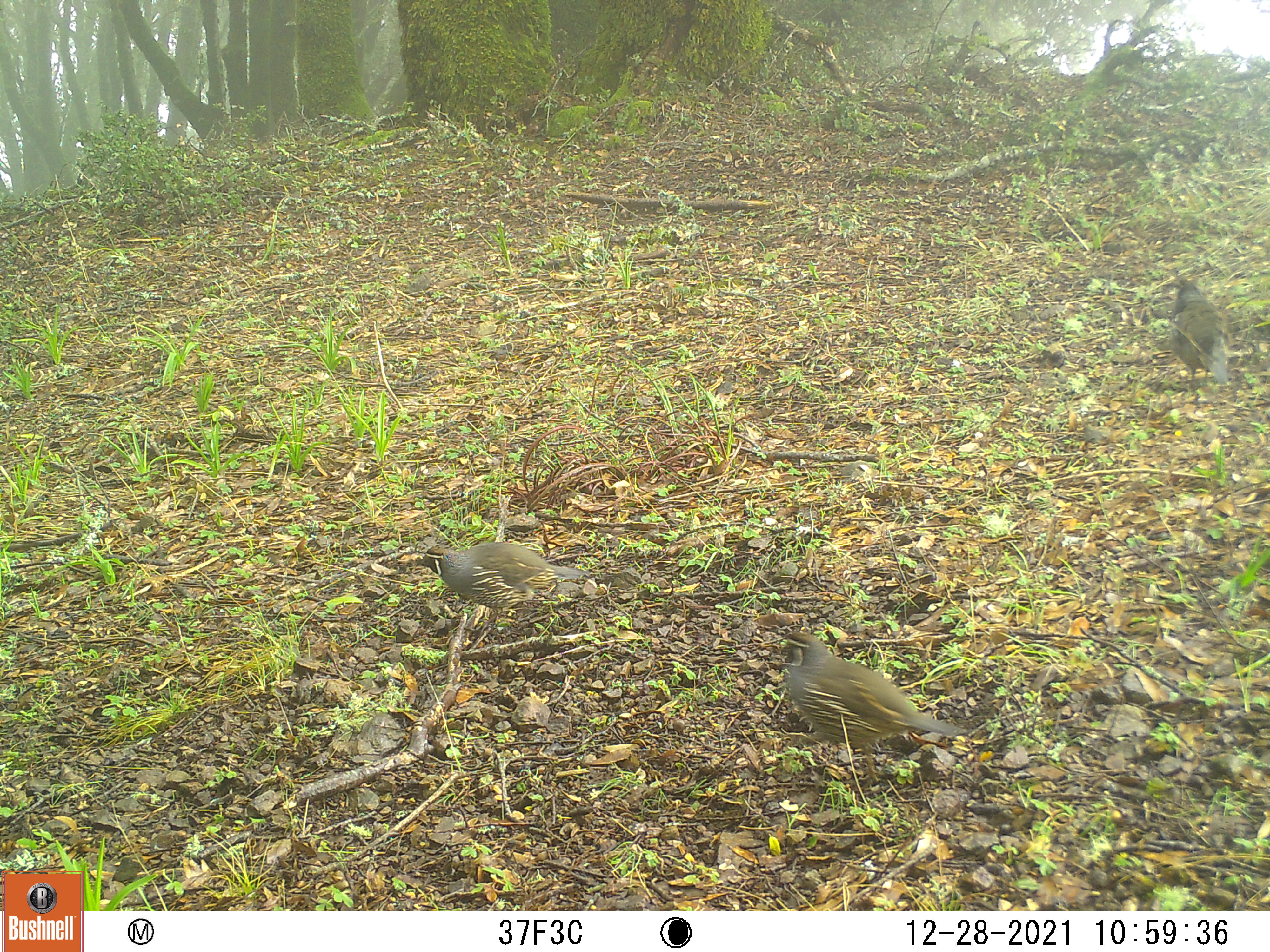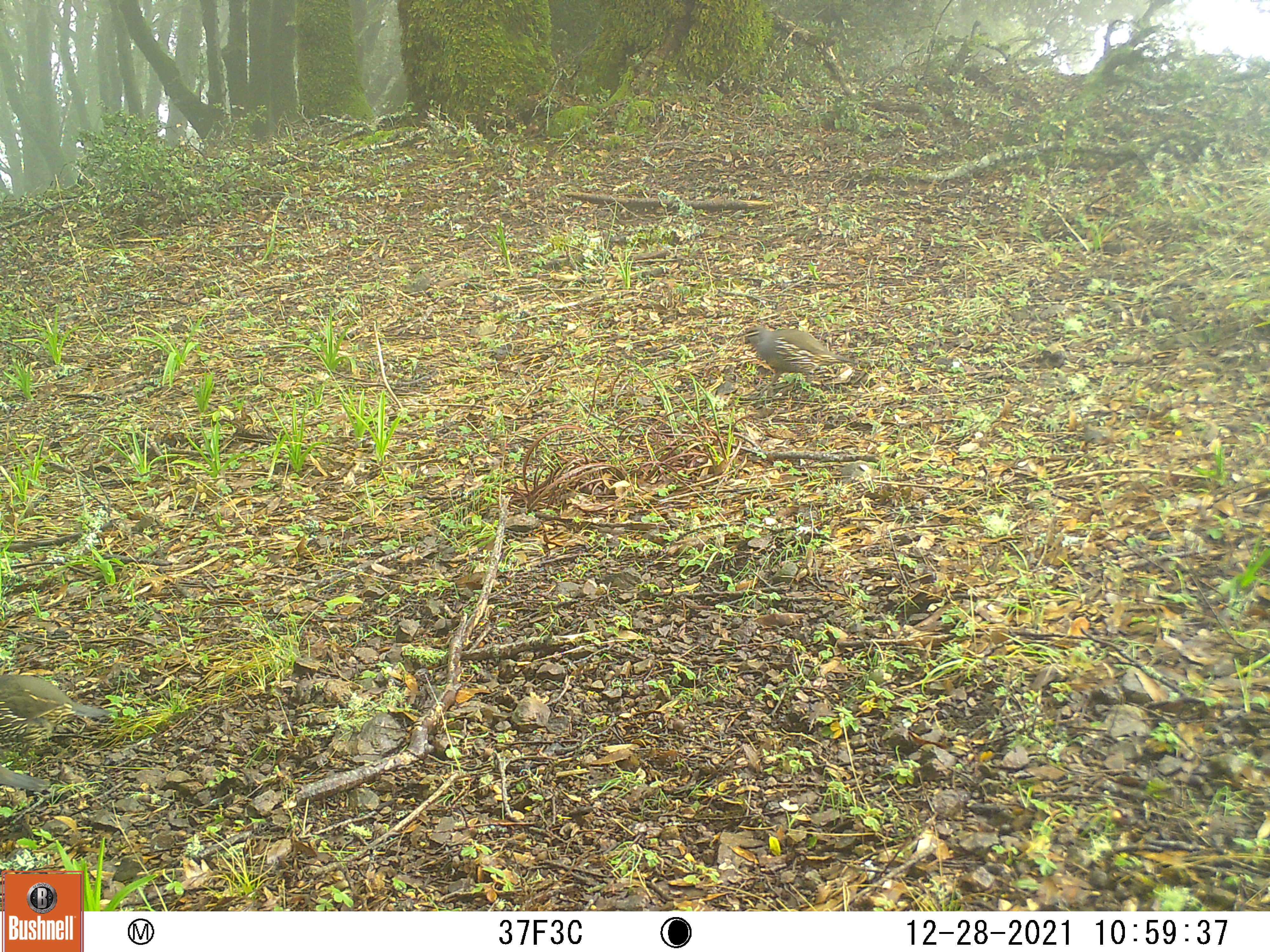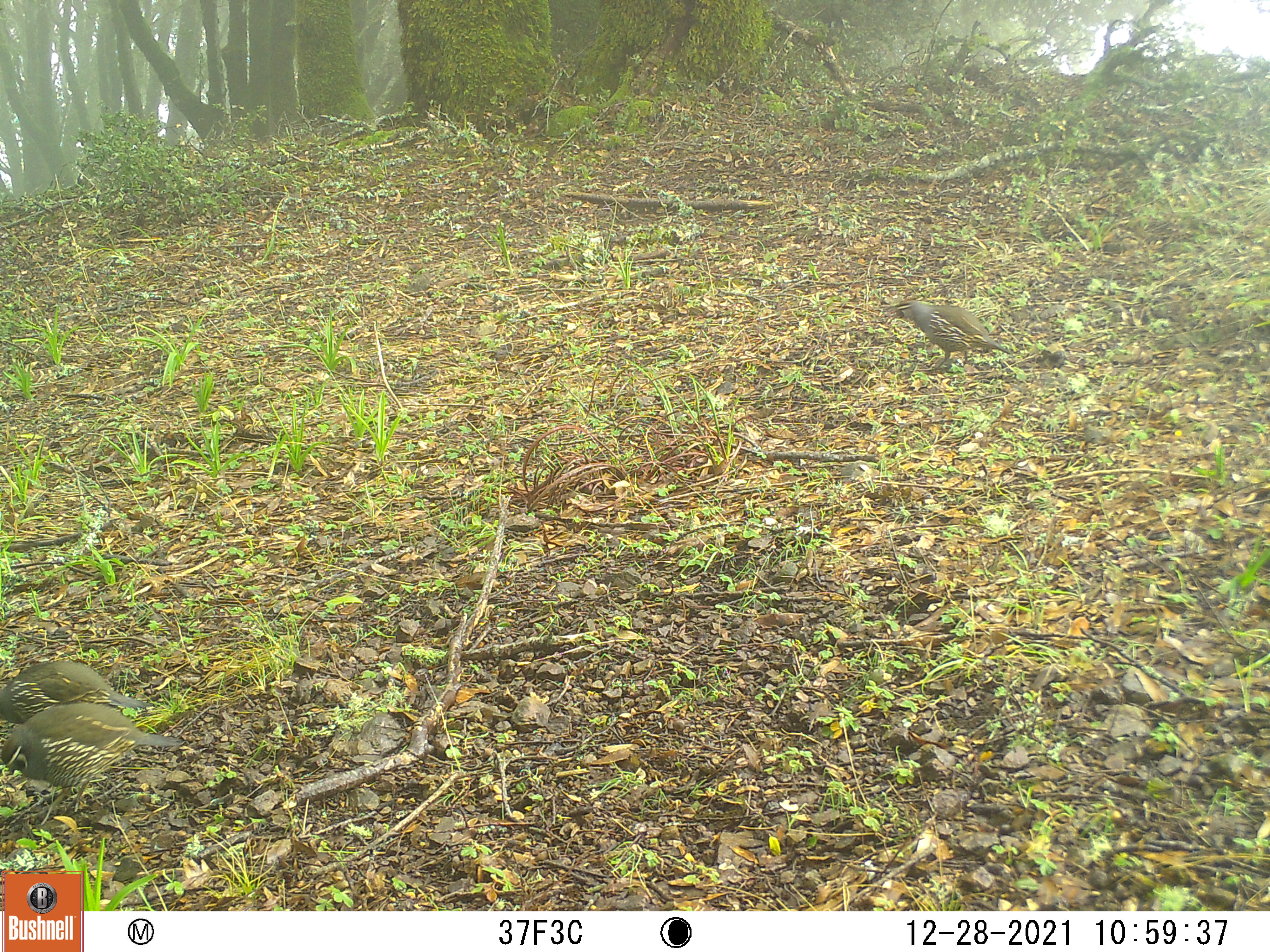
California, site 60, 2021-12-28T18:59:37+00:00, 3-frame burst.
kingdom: Animalia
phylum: Chordata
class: Aves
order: Galliformes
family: Odontophoridae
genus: Callipepla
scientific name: Callipepla californica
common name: california quail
California quail (Callipepla californica).